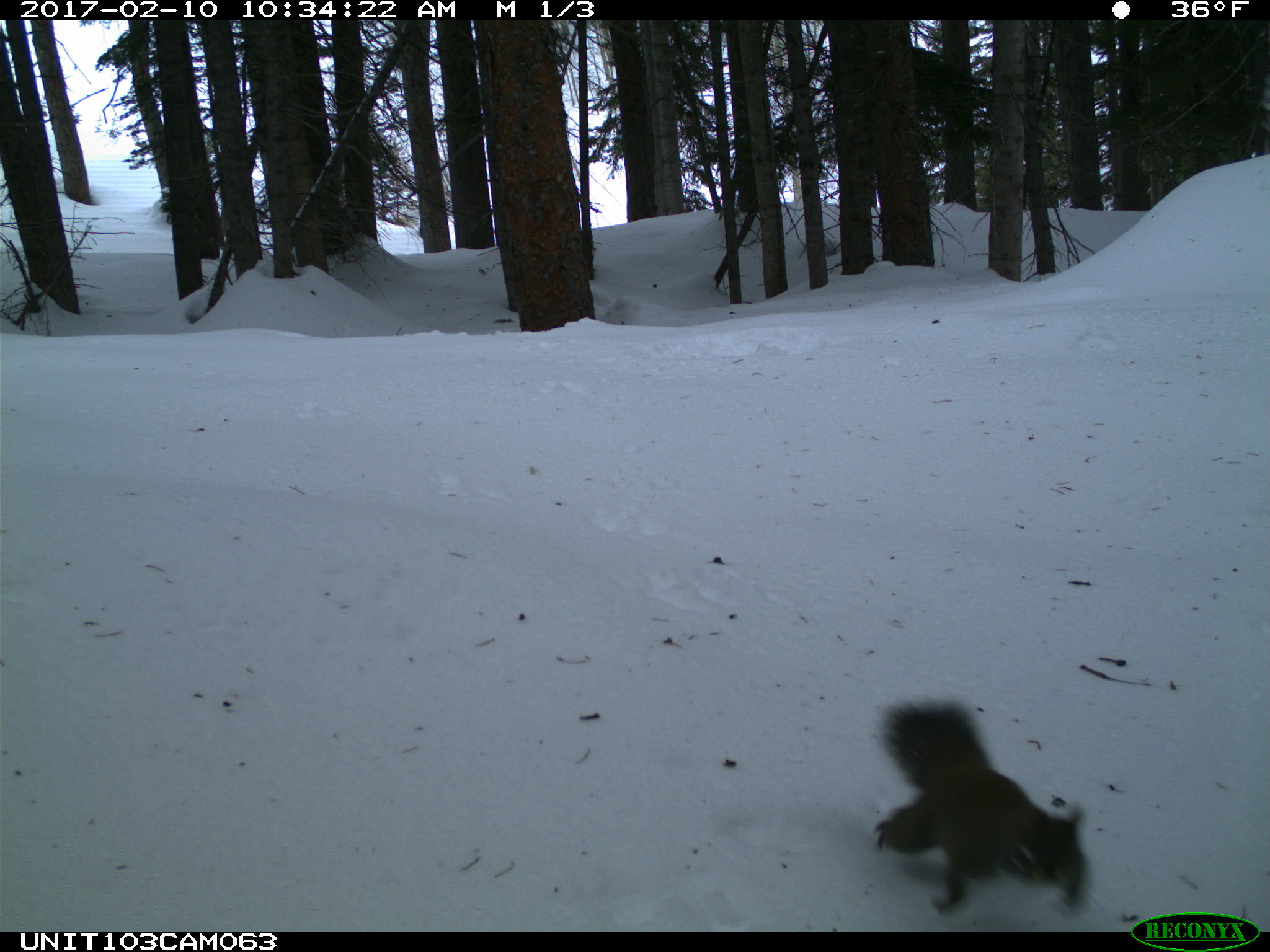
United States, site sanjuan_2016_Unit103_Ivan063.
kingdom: Animalia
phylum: Chordata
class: Mammalia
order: Rodentia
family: Sciuridae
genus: Tamiasciurus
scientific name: Tamiasciurus hudsonicus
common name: american red squirrel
Tamiasciurus hudsonicus (american red squirrel).